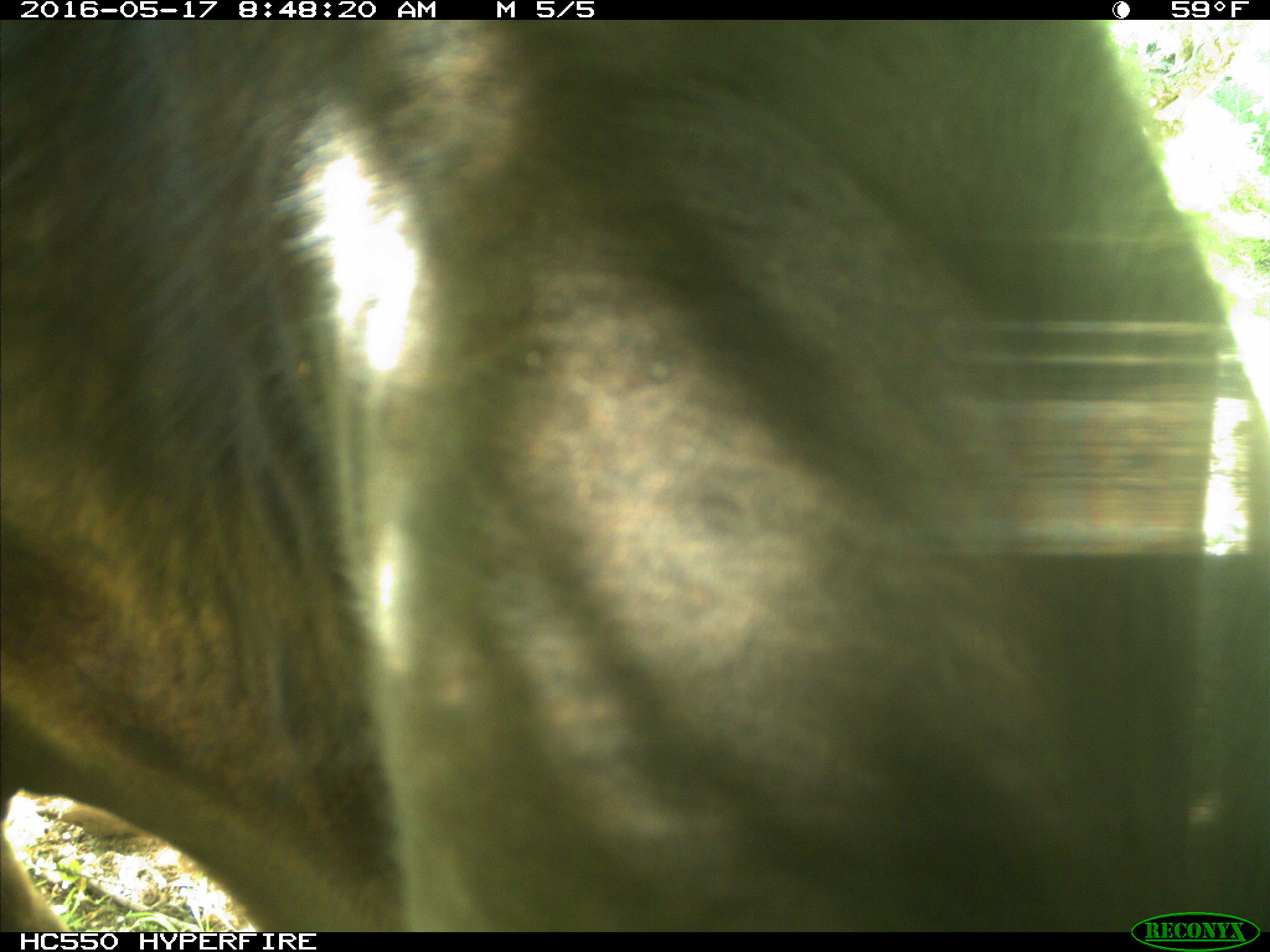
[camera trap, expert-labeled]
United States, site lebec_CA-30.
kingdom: Animalia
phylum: Chordata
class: Mammalia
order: Artiodactyla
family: Bovidae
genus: Bos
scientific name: Bos taurus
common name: domestic cow